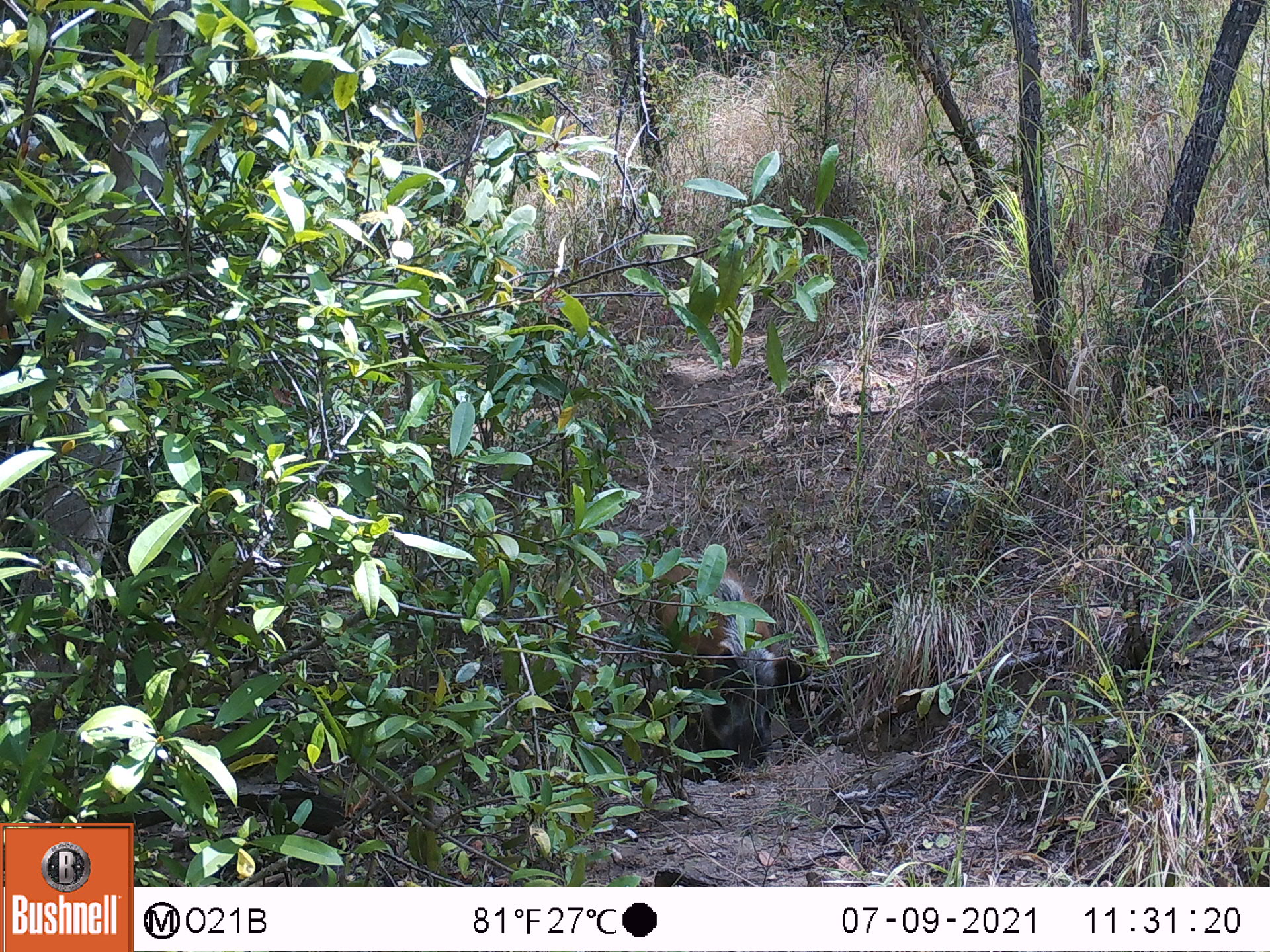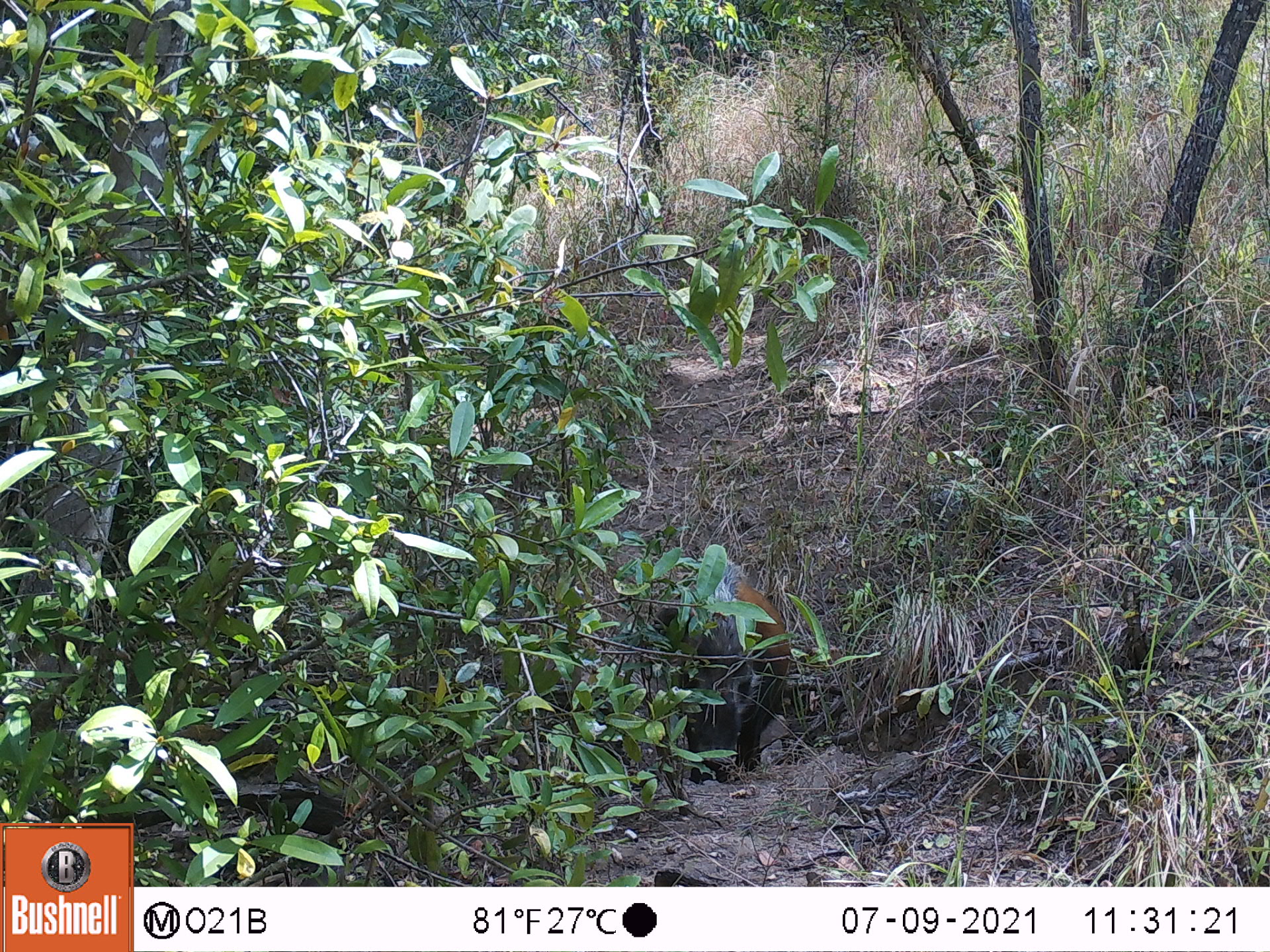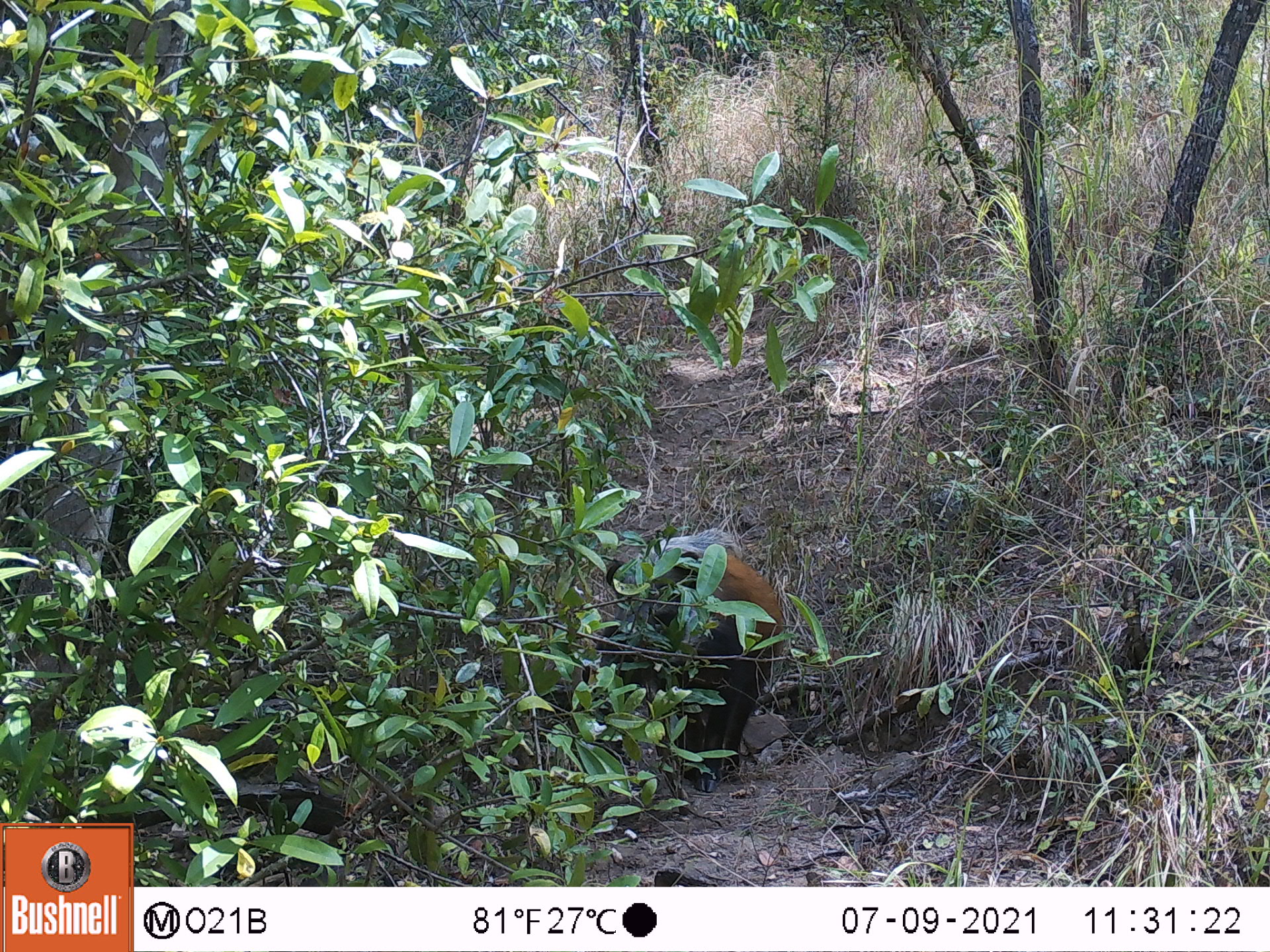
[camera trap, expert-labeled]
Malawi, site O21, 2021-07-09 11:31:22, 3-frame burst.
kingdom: Animalia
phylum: Chordata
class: Mammalia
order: Artiodactyla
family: Suidae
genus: Potamochoerus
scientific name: Potamochoerus larvatus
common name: bushpig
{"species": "bushpig (Potamochoerus larvatus)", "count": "1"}